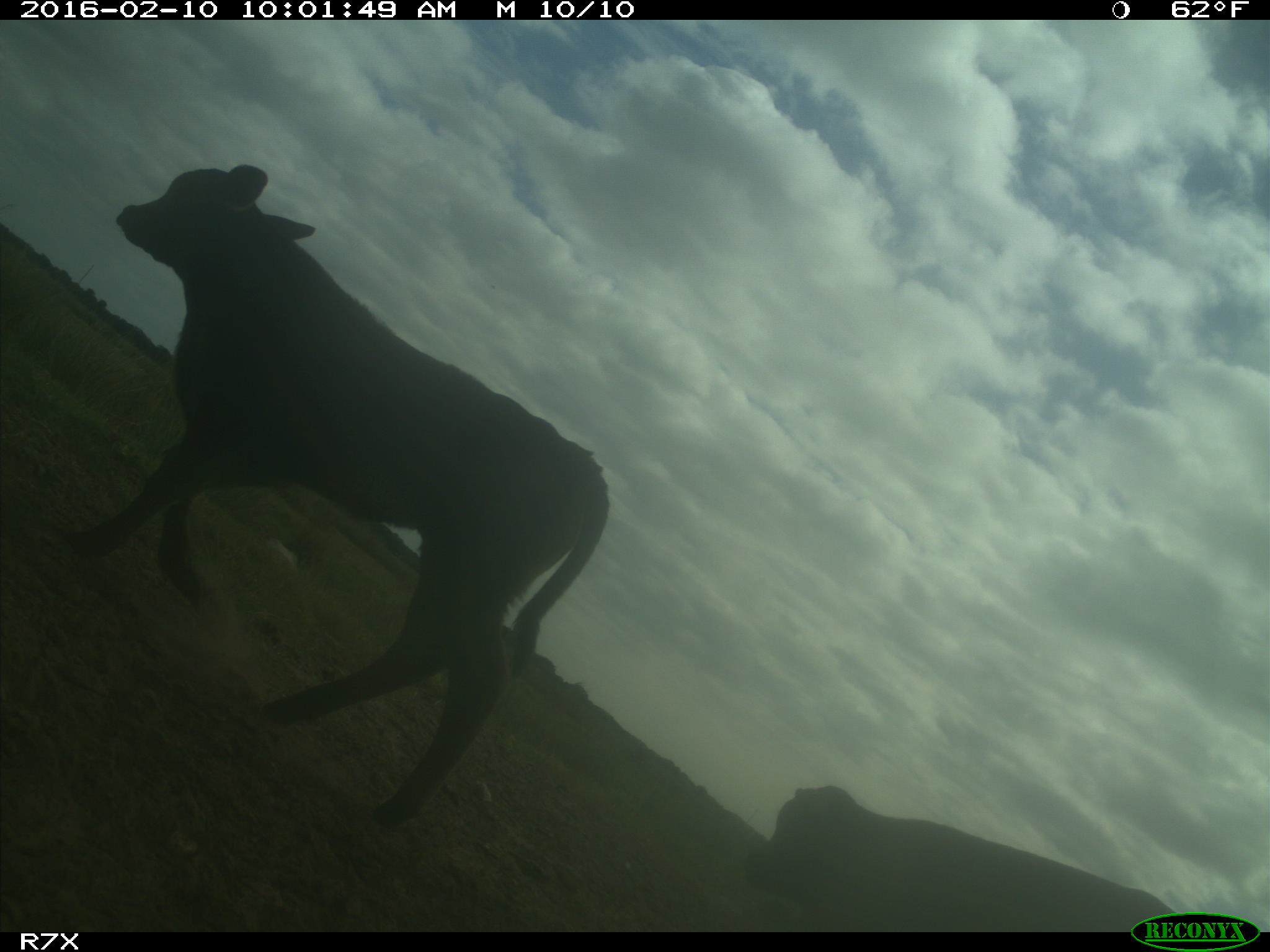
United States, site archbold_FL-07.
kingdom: Animalia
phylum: Chordata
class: Mammalia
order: Artiodactyla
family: Bovidae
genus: Bos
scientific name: Bos taurus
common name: domestic cow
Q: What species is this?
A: Bos taurus (domestic cow).